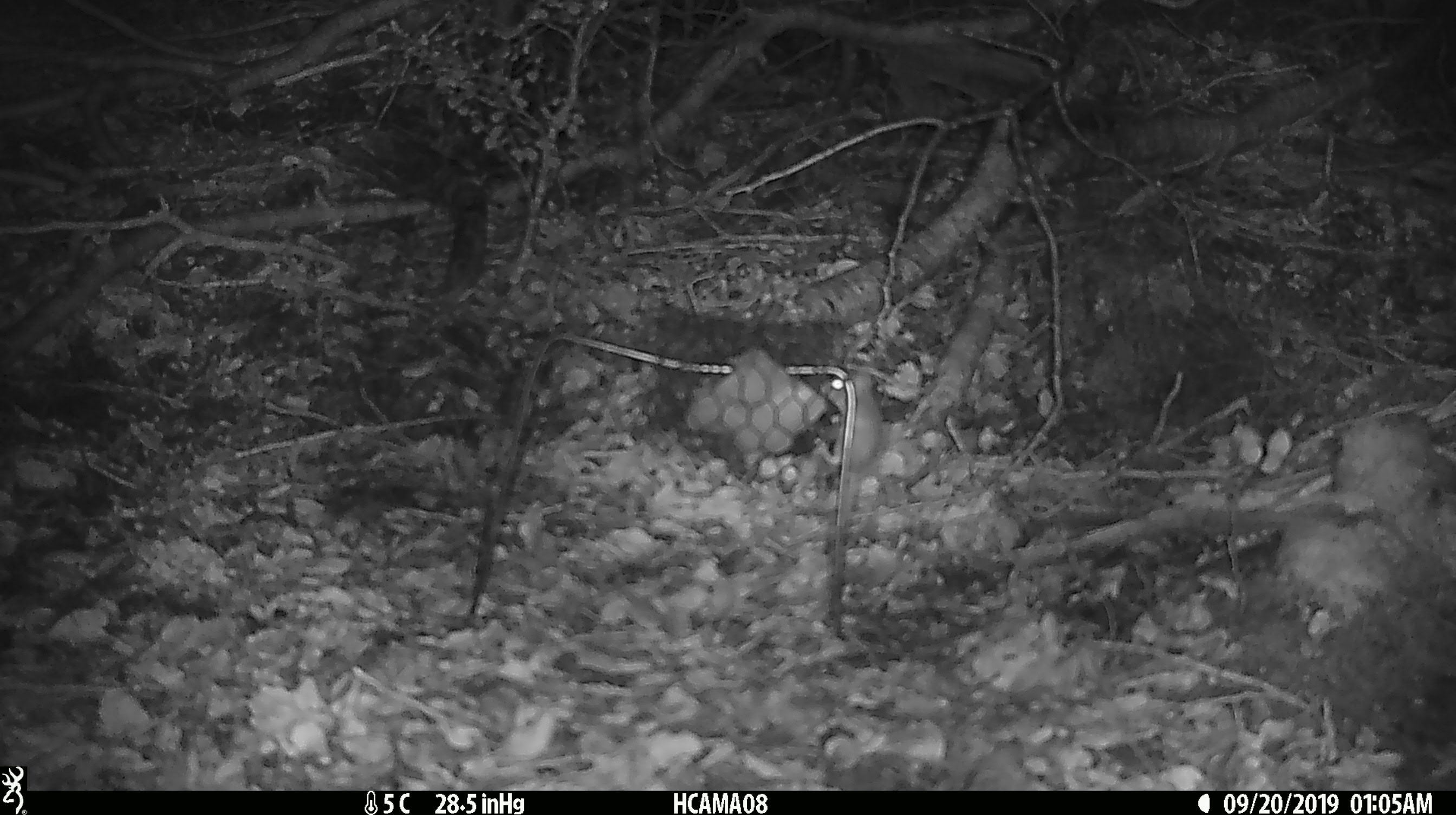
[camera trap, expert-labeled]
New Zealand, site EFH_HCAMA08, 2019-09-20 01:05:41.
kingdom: Animalia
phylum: Chordata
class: Mammalia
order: Rodentia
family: Muridae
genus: Mus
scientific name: Mus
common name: mouse